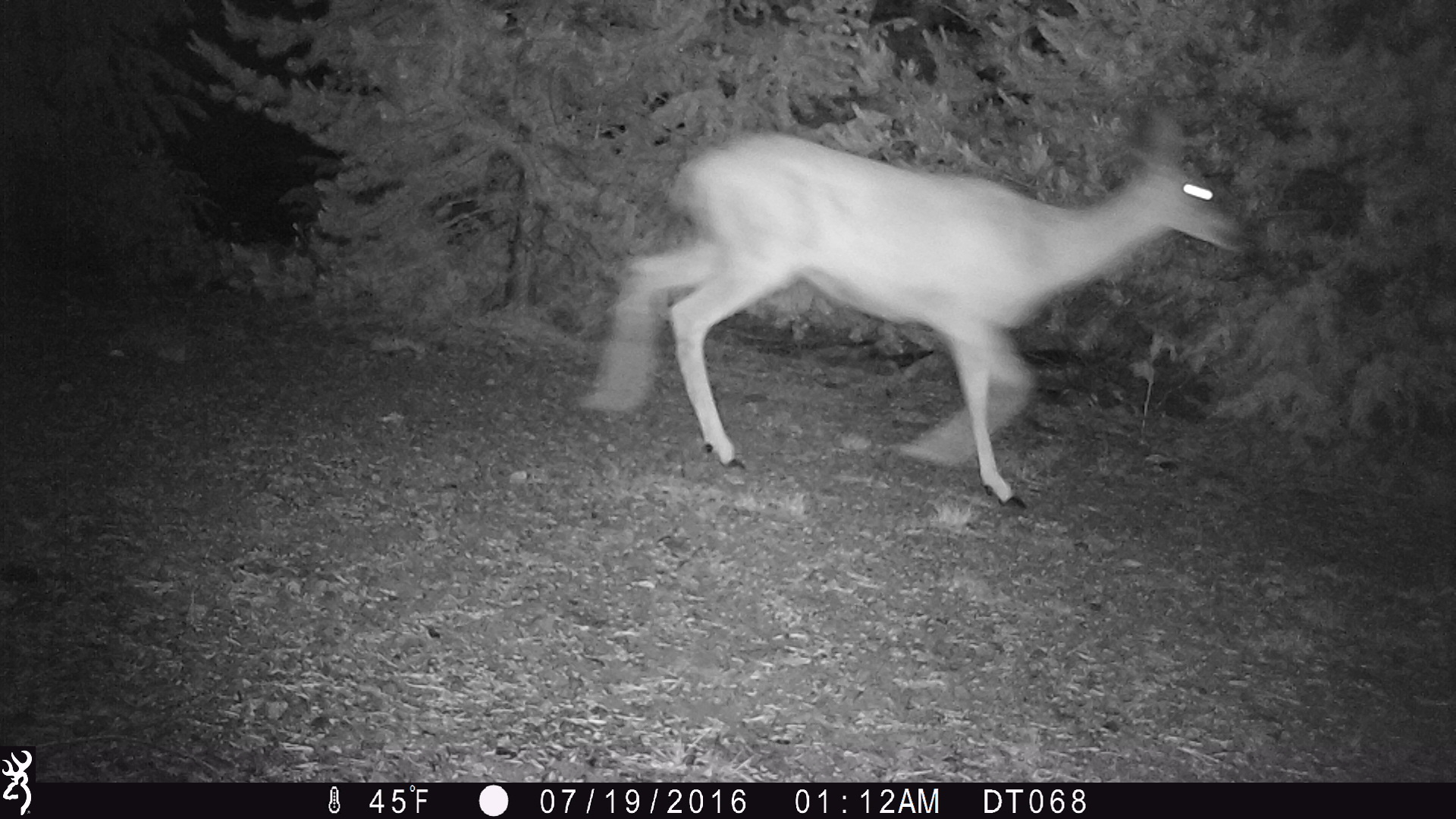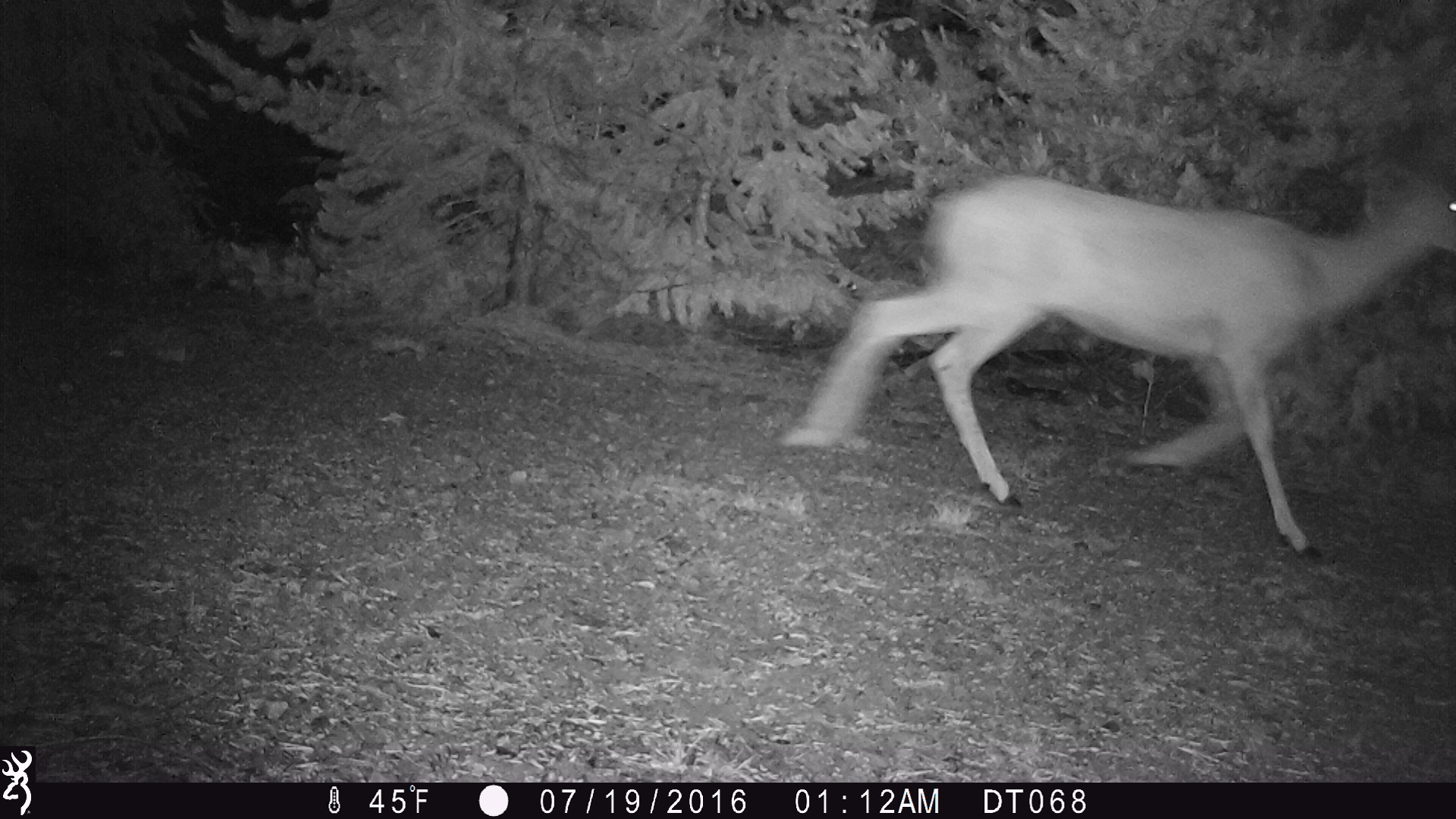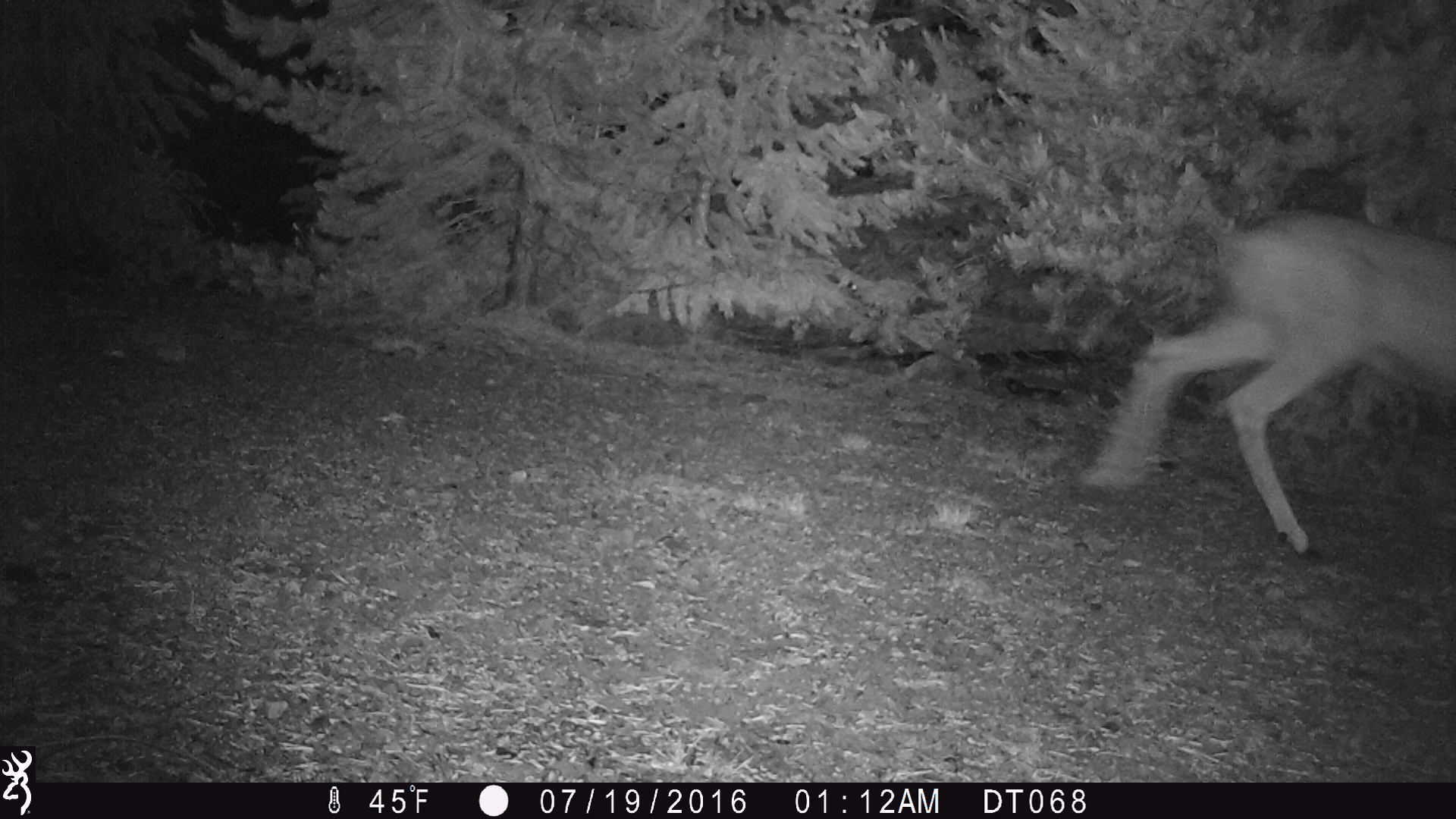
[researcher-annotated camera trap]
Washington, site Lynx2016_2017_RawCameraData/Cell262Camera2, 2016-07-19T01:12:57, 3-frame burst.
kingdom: Animalia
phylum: Chordata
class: Mammalia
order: Artiodactyla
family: Cervidae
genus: Odocoileus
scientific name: Odocoileus hemionus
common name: mule deer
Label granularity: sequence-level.